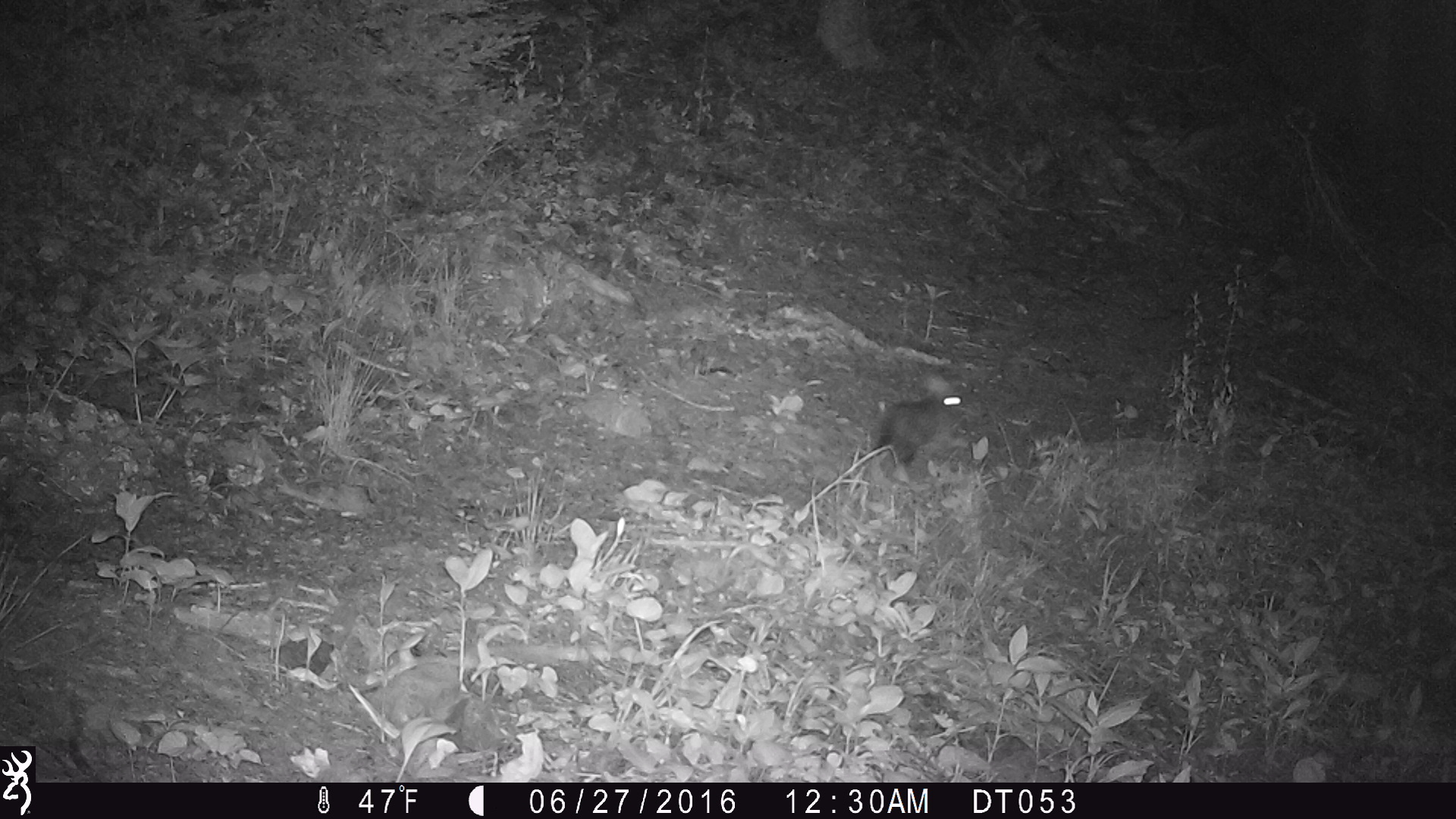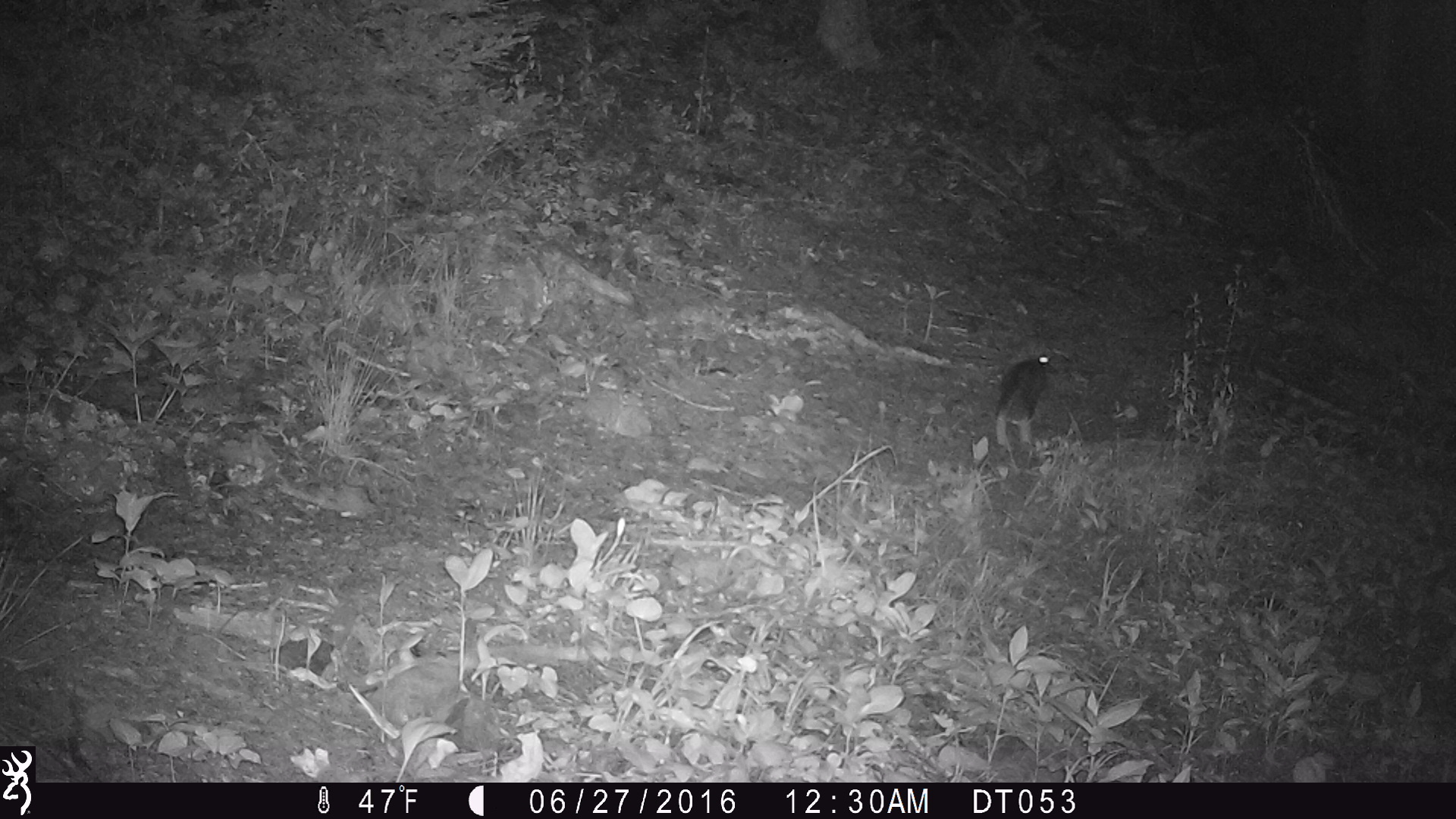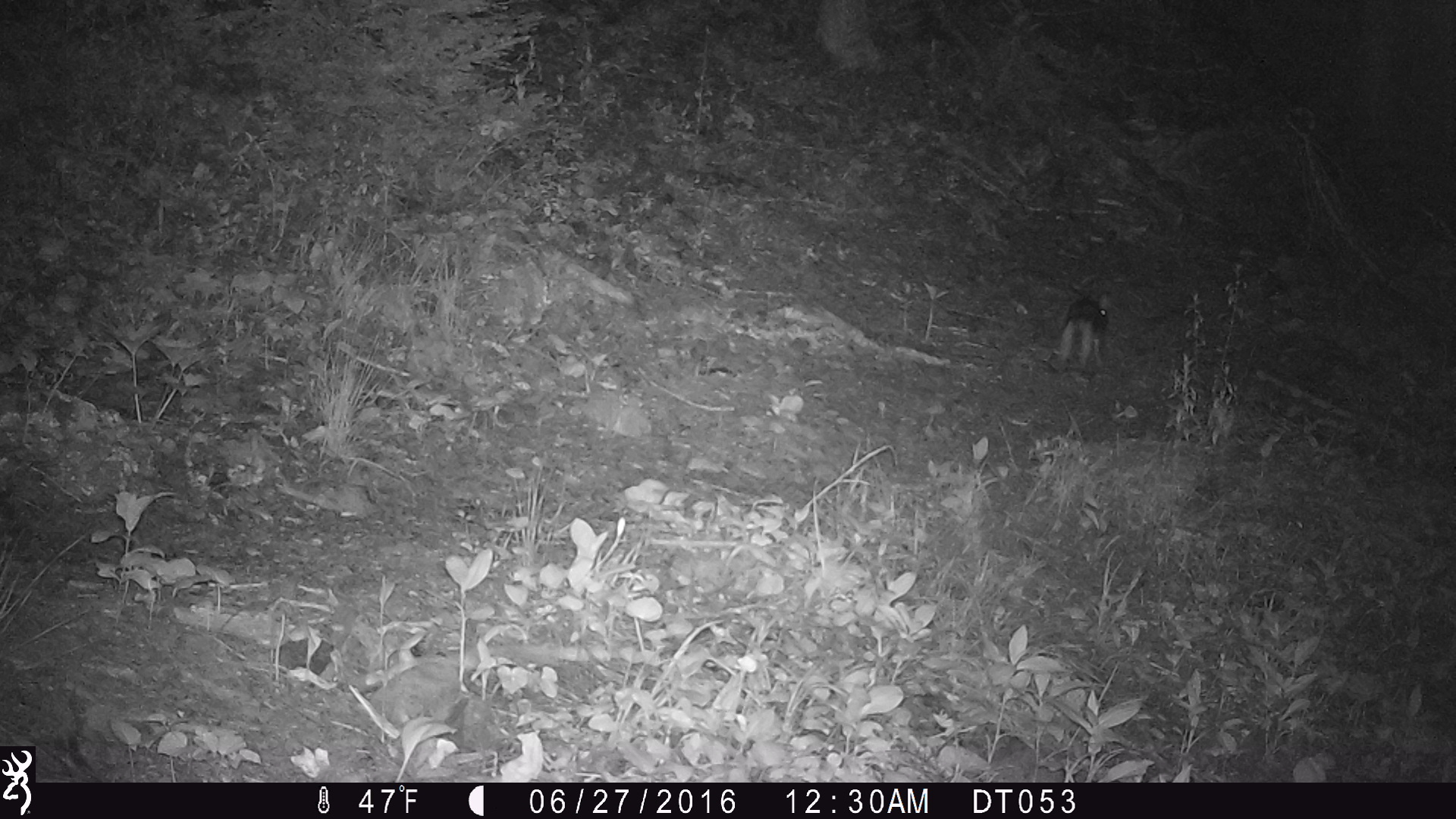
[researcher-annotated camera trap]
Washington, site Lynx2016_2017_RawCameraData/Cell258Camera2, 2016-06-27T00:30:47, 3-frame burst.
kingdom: Animalia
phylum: Chordata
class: Mammalia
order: Lagomorpha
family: Leporidae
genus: Lepus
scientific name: Lepus americanus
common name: snowshoe hare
Lepus americanus (snowshoe hare). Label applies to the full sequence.